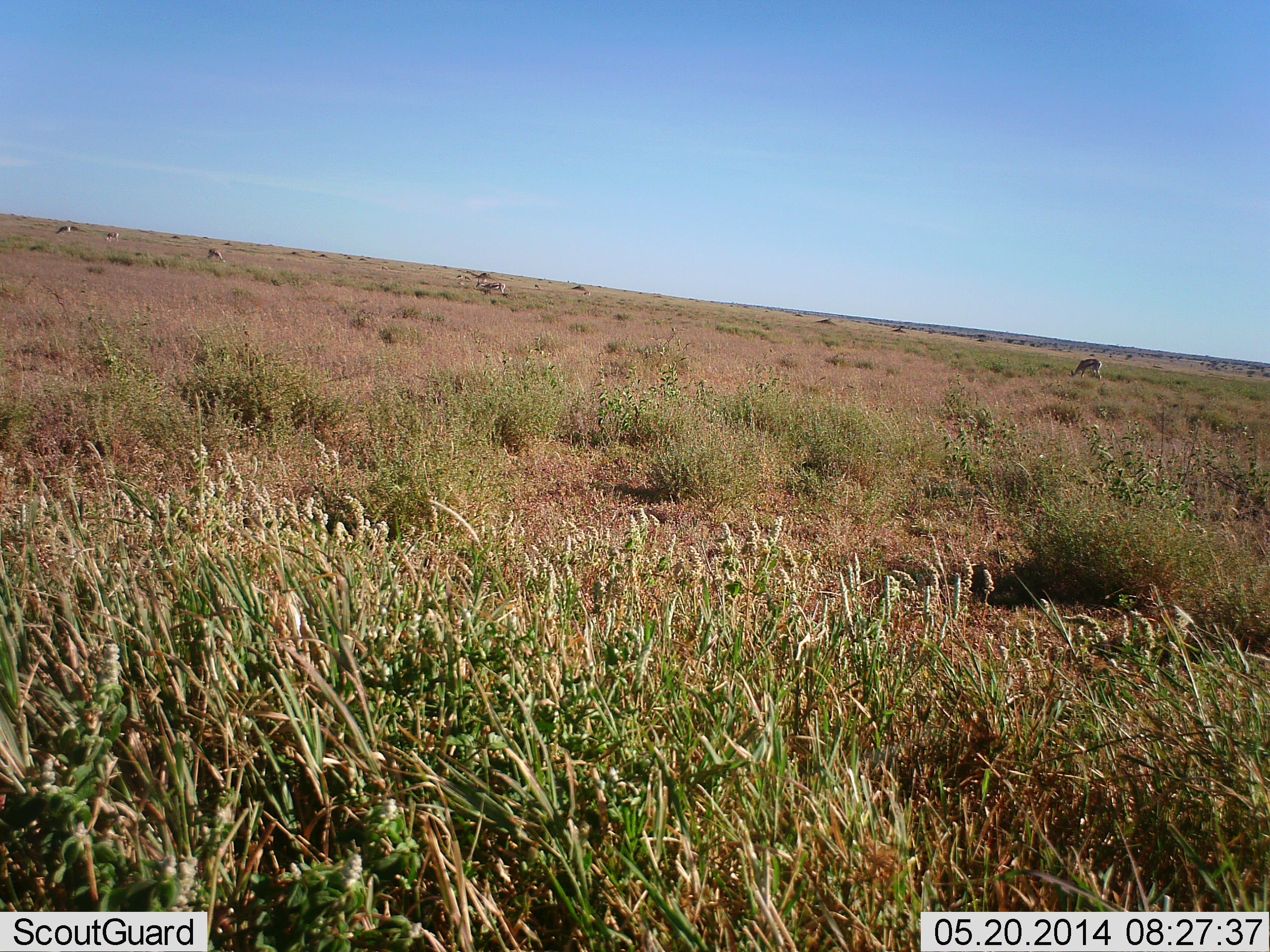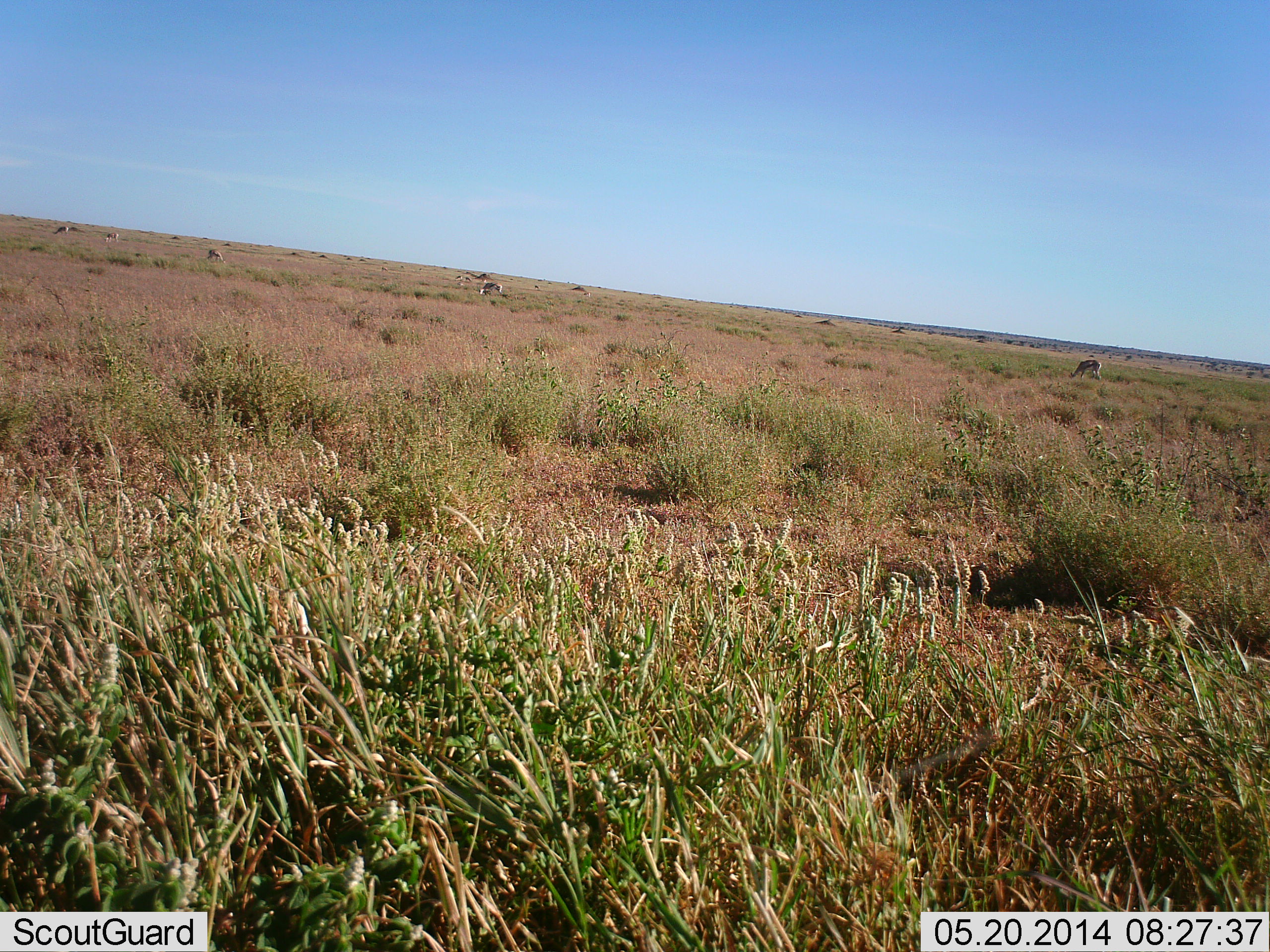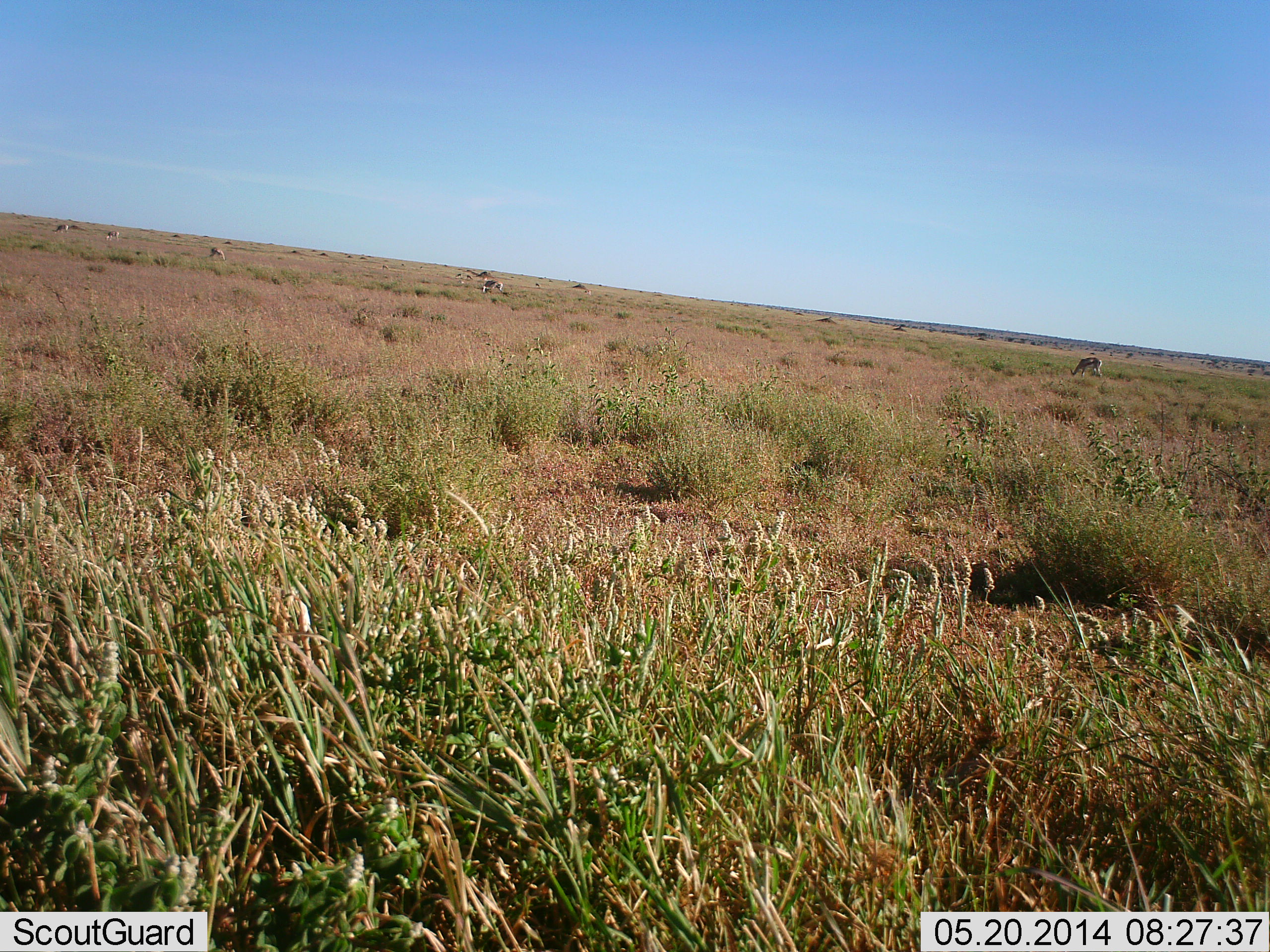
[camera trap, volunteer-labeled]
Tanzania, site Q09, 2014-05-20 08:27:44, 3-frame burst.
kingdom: Animalia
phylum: Chordata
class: Mammalia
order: Artiodactyla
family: Bovidae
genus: Eudorcas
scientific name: Eudorcas thomsonii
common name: thomson's gazelle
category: gazellethomsons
Gazellethomsons (thomson's gazelle) (Eudorcas thomsonii), count 6. Behavior (volunteer vote fractions): standing 20%, resting 0%, moving 0%, interacting 0%. Young present (vote fraction): 0%. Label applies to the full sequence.